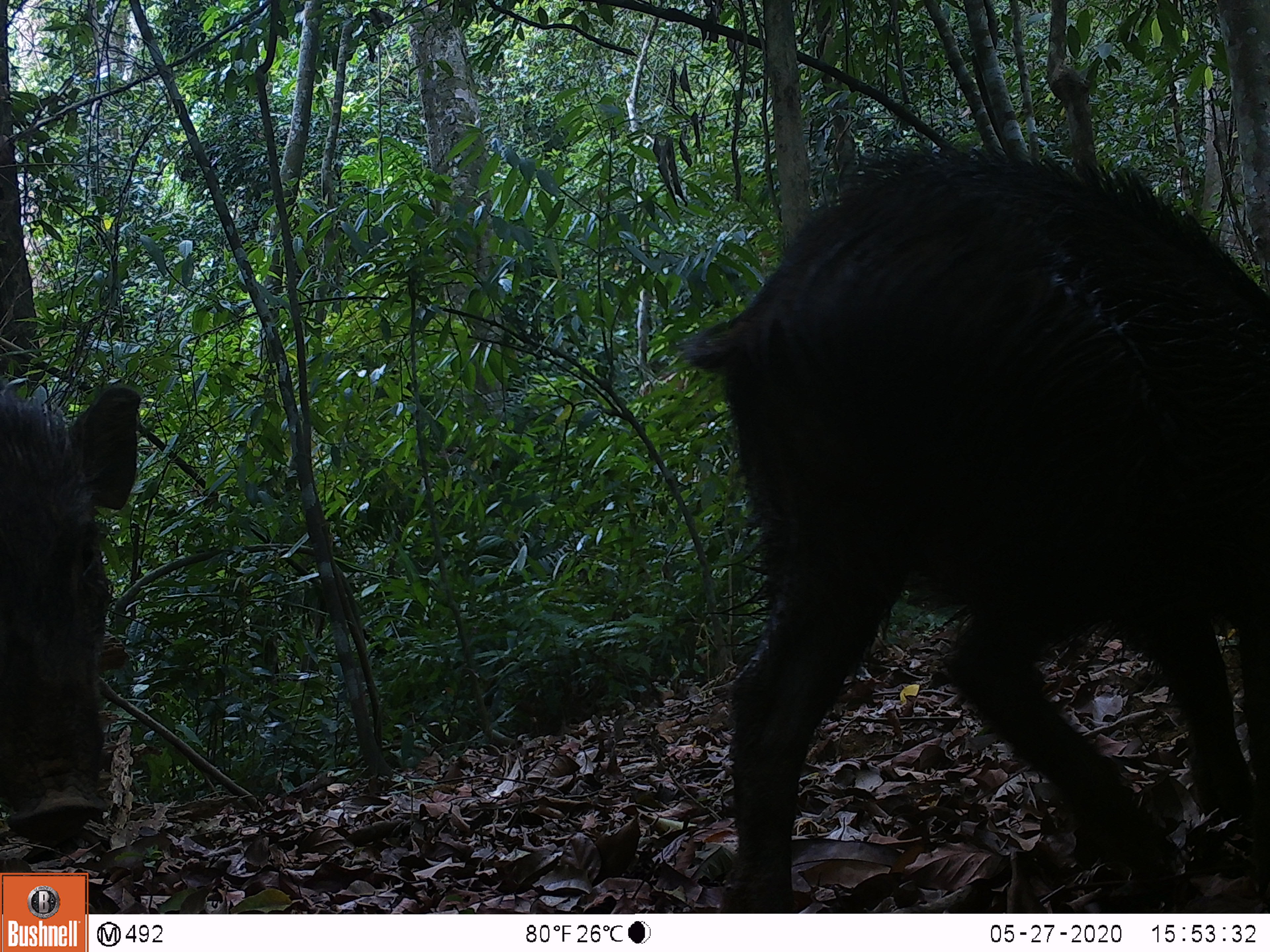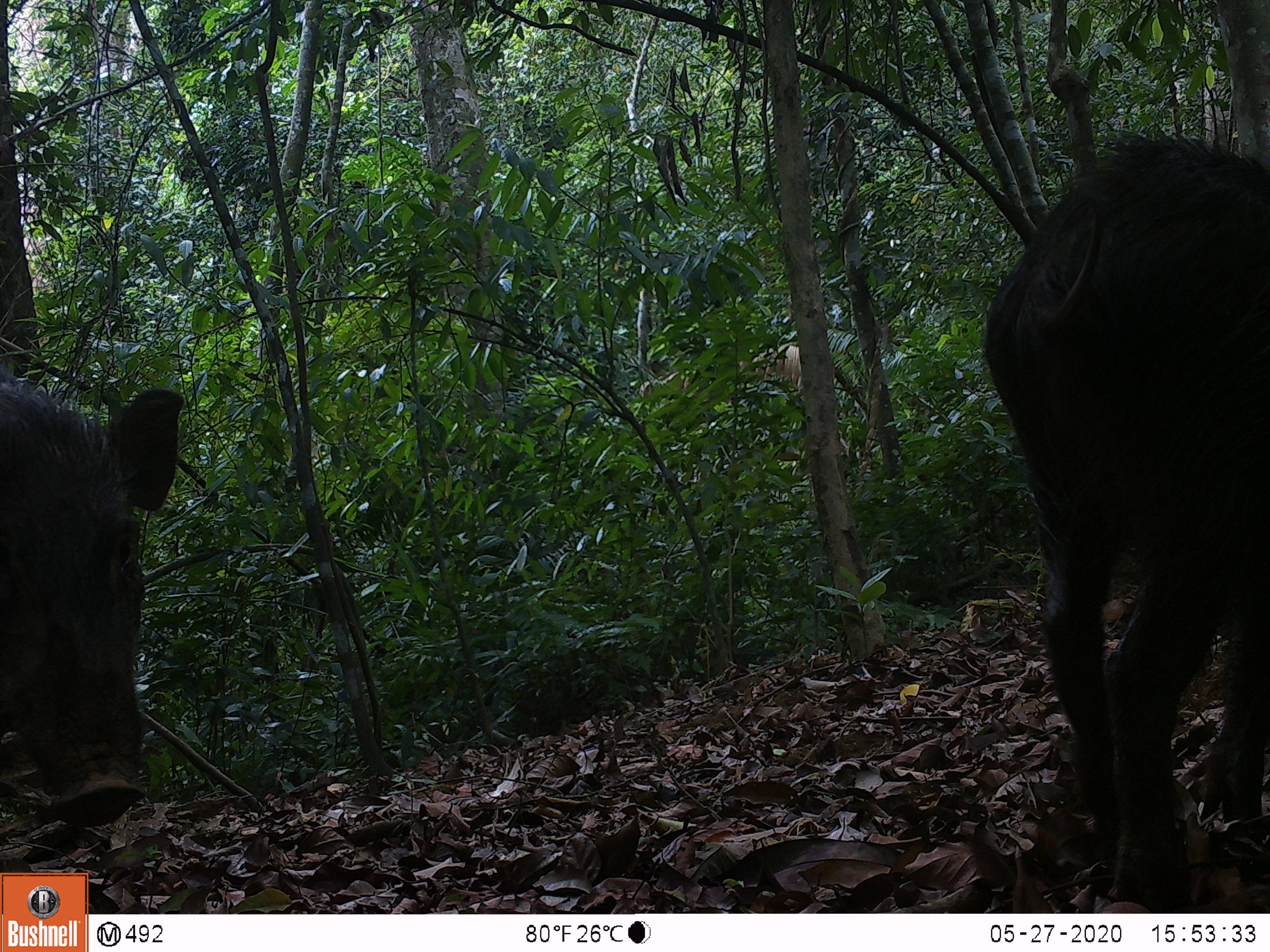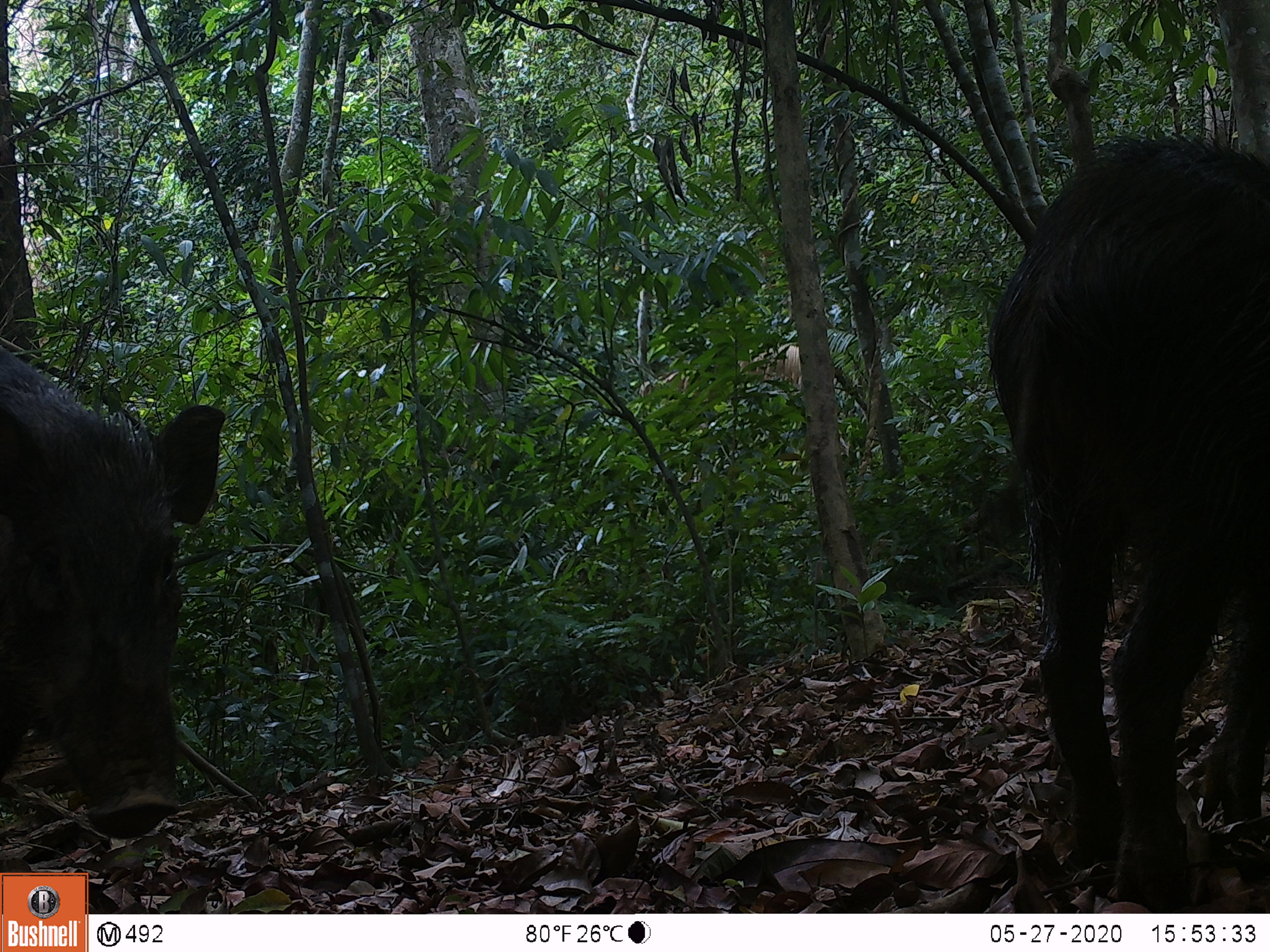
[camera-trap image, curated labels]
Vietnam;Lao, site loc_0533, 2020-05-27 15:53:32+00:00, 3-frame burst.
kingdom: Animalia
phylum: Chordata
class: Mammalia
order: Artiodactyla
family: Suidae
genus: Sus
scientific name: Sus scrofa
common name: eurasian wild pig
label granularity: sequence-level